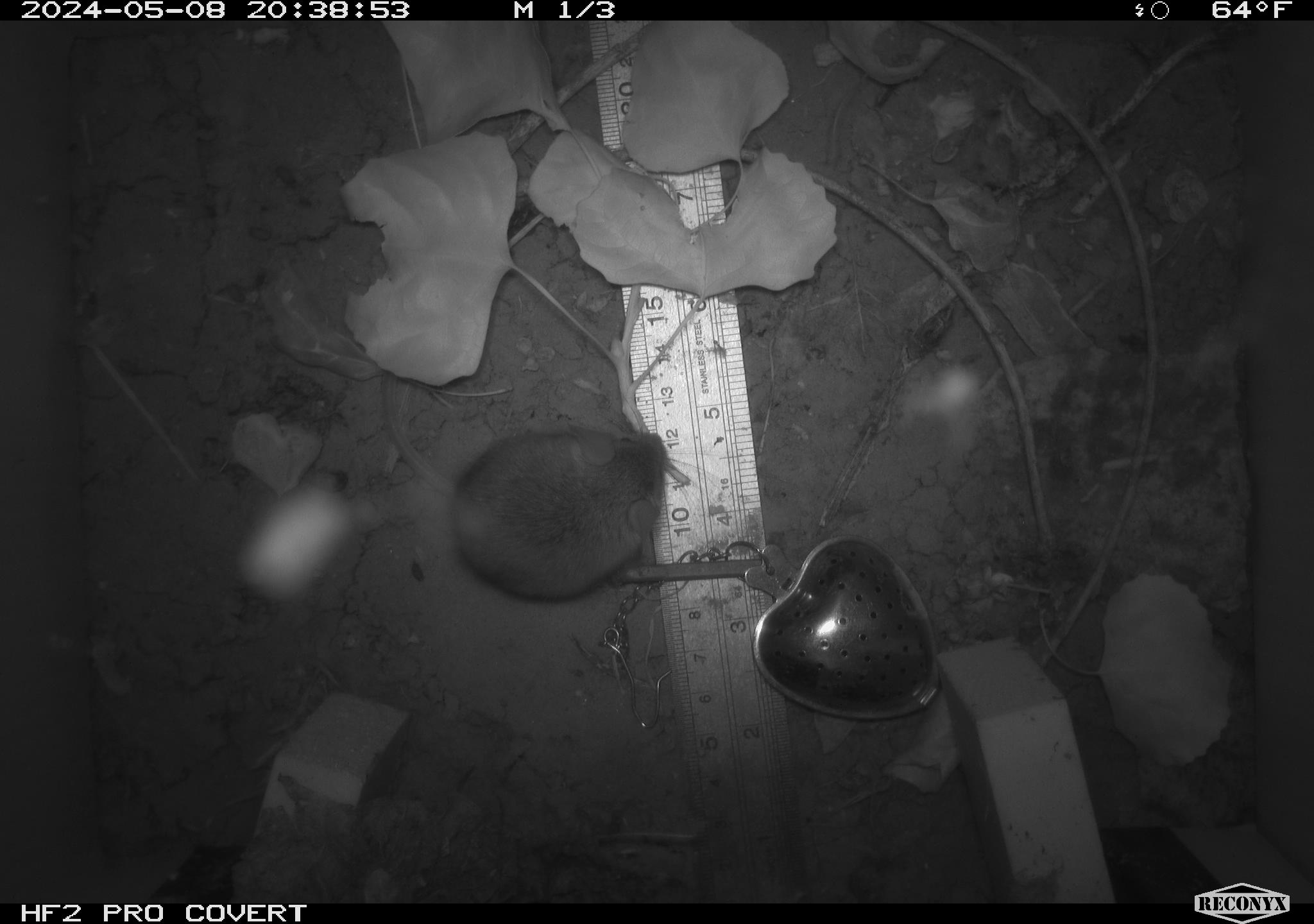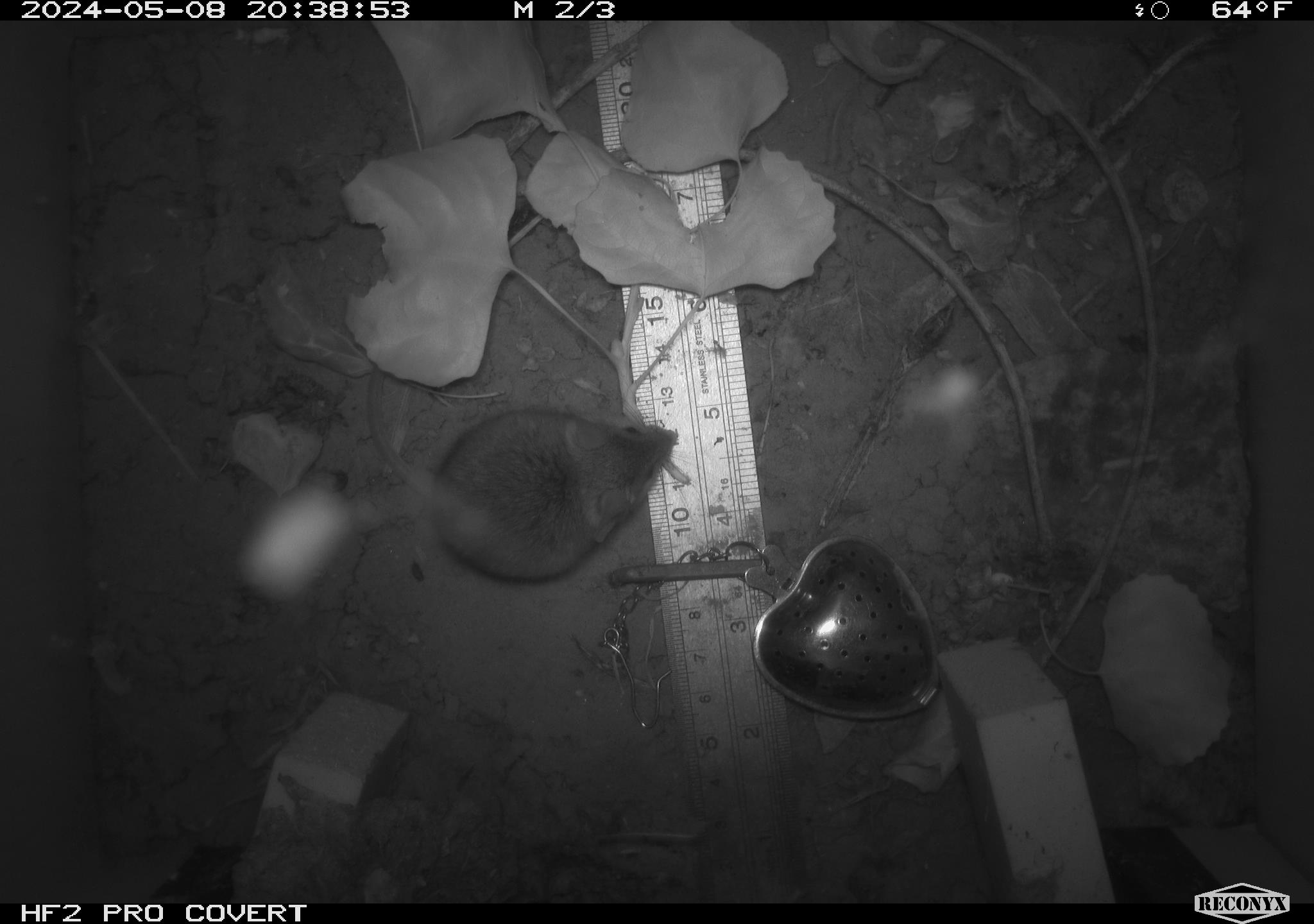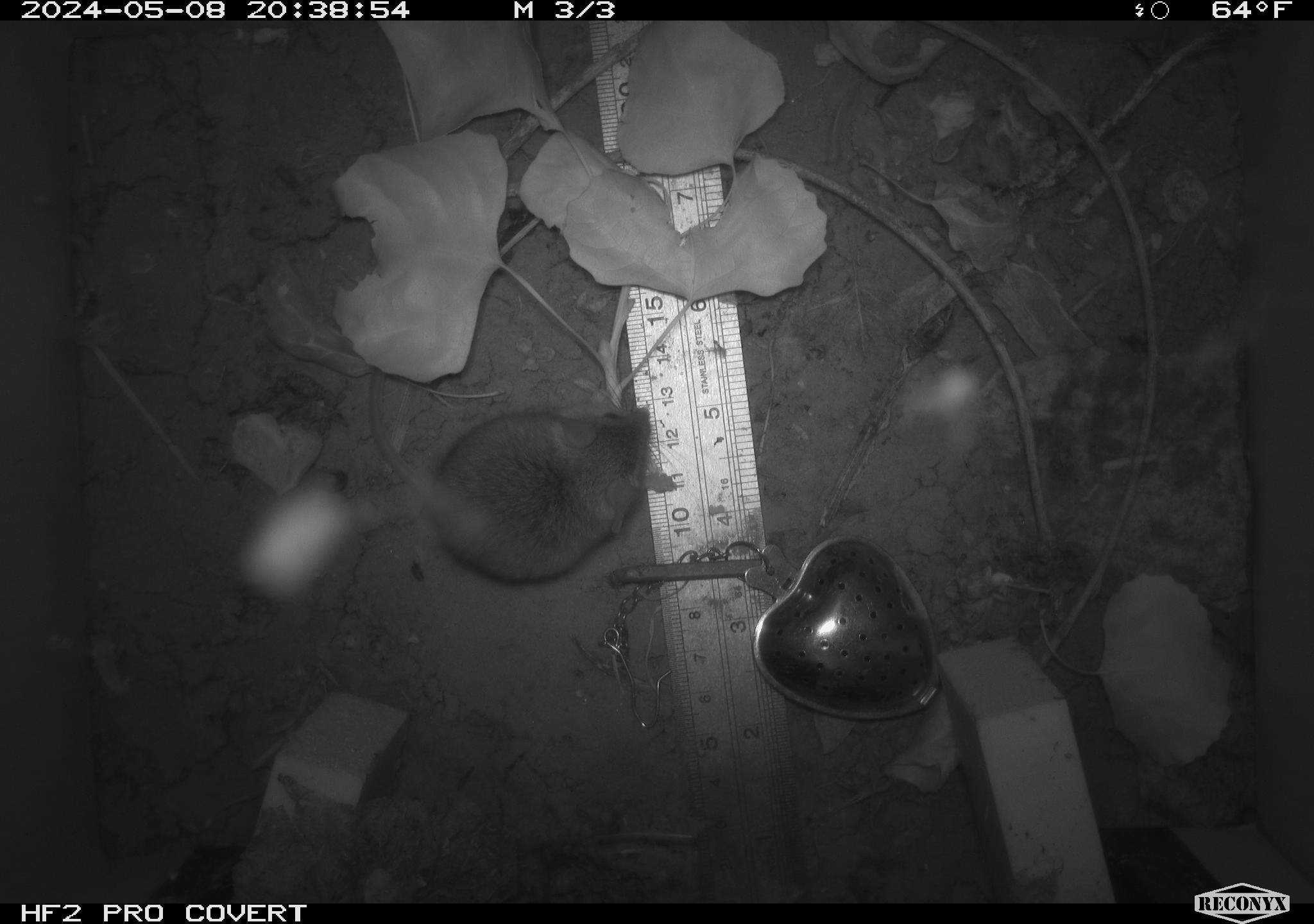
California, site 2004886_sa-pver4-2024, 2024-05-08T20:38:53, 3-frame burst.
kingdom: Animalia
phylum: Chordata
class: Mammalia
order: Rodentia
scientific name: Rodentia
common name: mouse species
Mouse species (Rodentia).